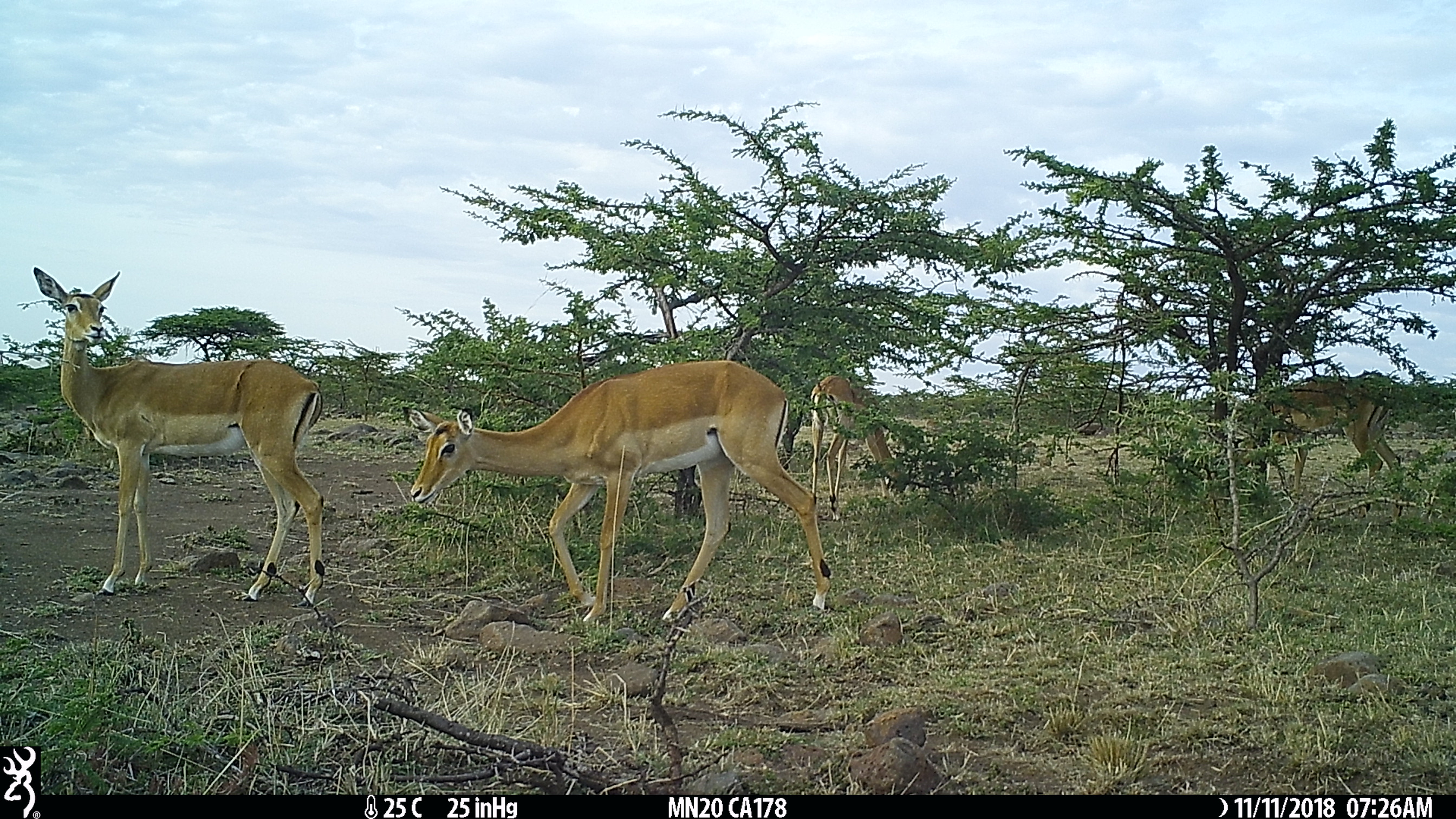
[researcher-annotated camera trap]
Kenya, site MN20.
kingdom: Animalia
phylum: Chordata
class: Mammalia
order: Artiodactyla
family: Bovidae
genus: Aepyceros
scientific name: Aepyceros melampus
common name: impala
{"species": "impala (Aepyceros melampus)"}